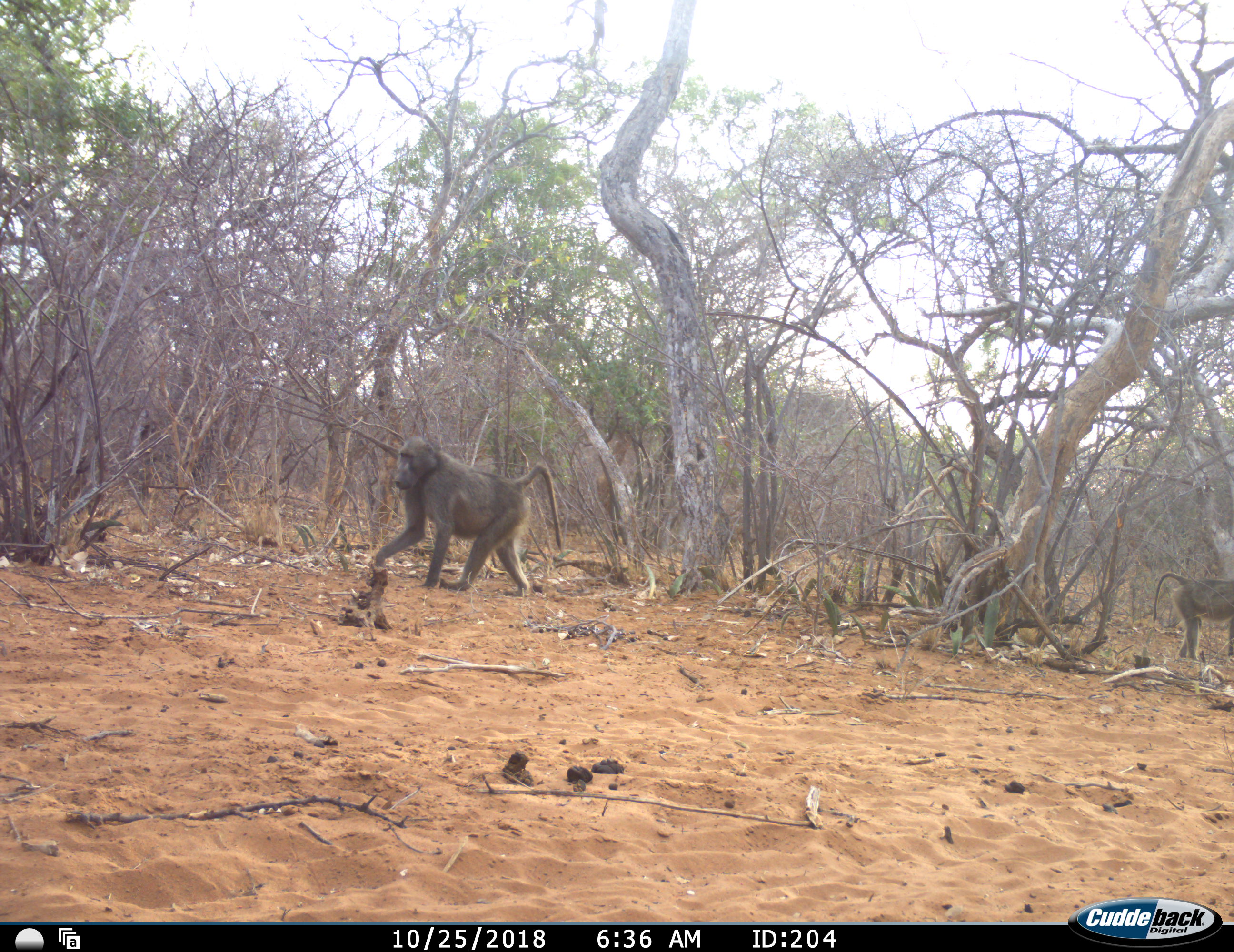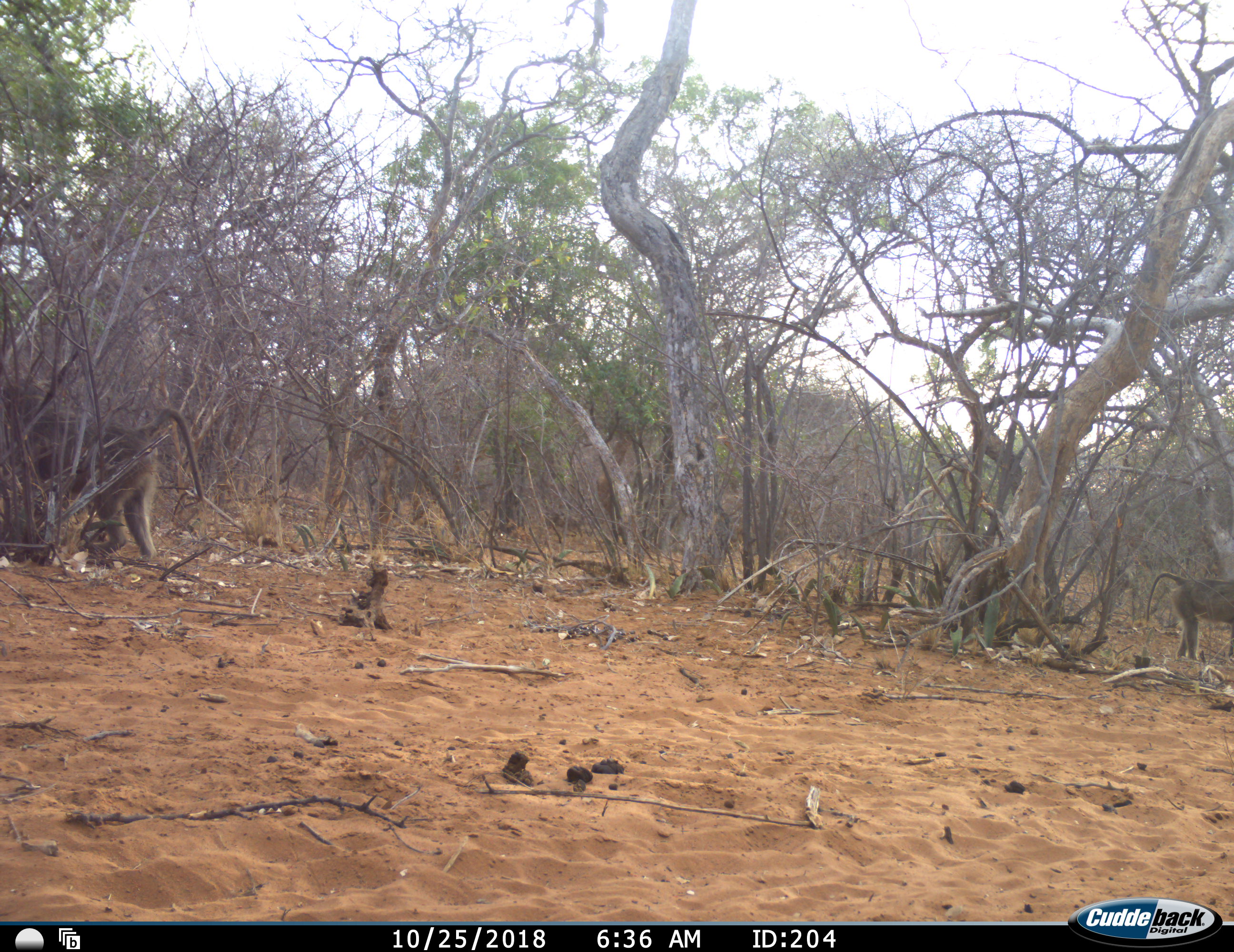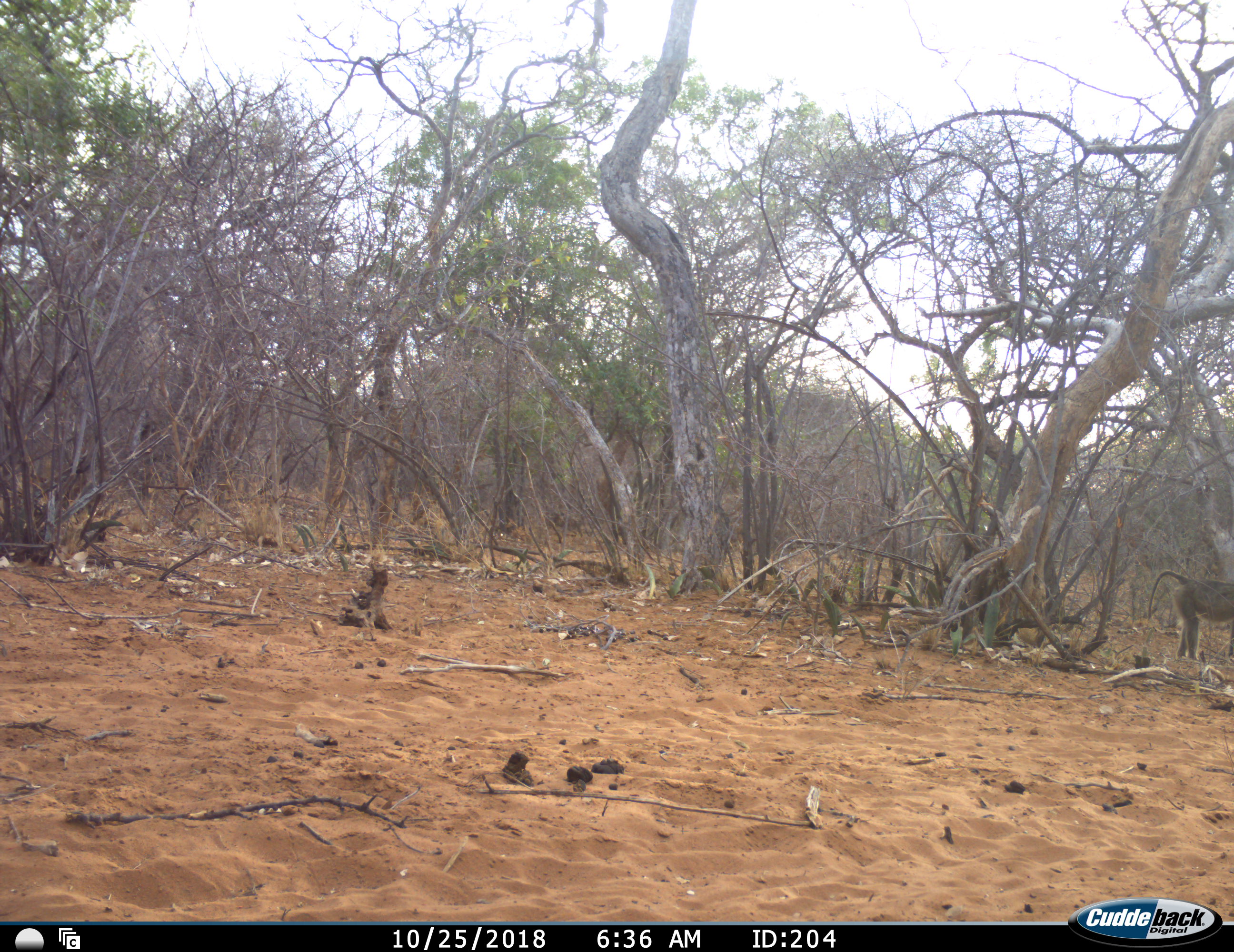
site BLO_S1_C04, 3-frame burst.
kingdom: Animalia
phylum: Chordata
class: Mammalia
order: Primates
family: Cercopithecidae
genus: Papio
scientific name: Papio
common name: baboon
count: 2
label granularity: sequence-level